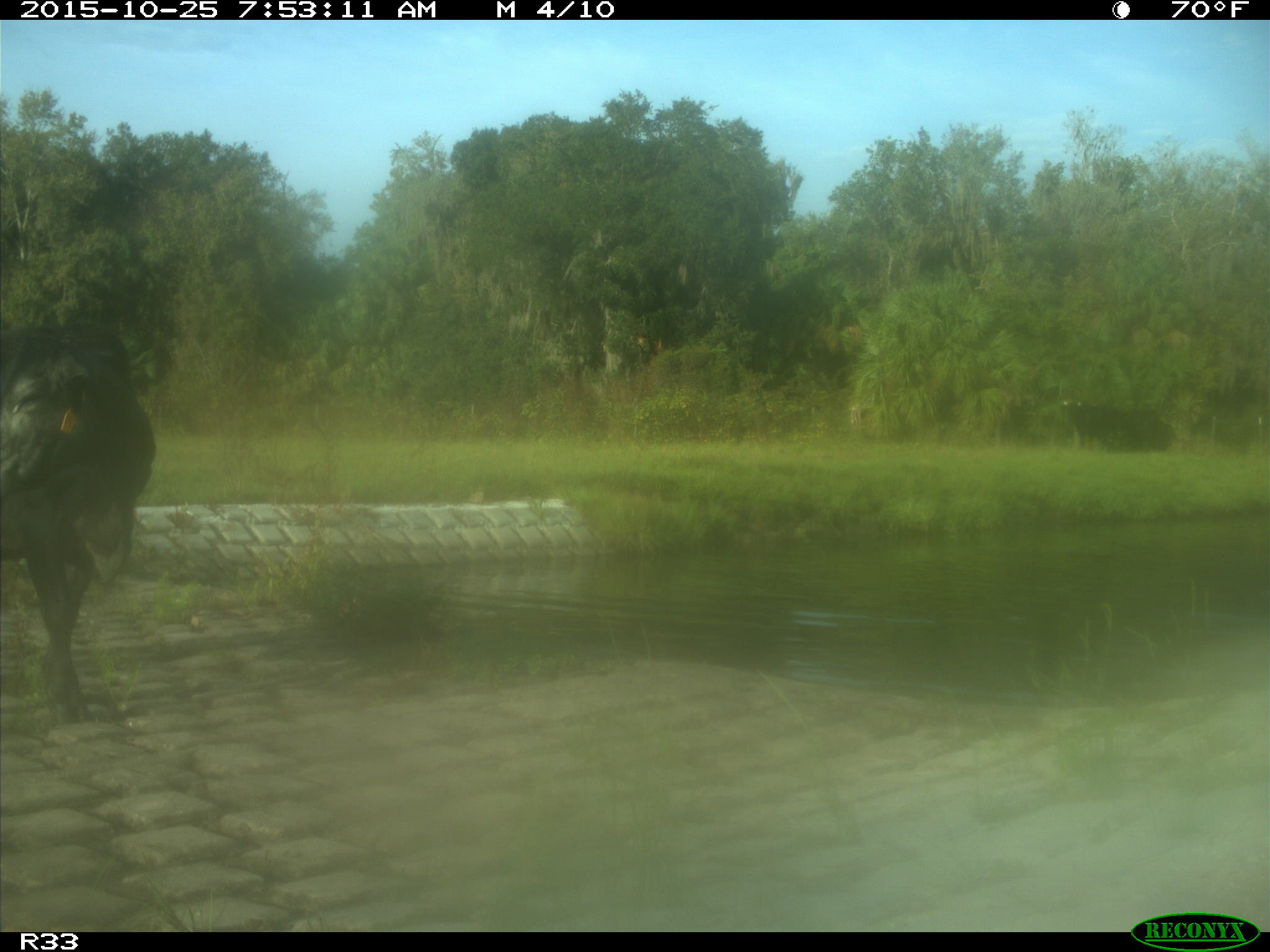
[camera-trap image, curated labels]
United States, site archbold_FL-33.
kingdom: Animalia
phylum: Chordata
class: Mammalia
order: Artiodactyla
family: Bovidae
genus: Bos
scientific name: Bos taurus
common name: domestic cow